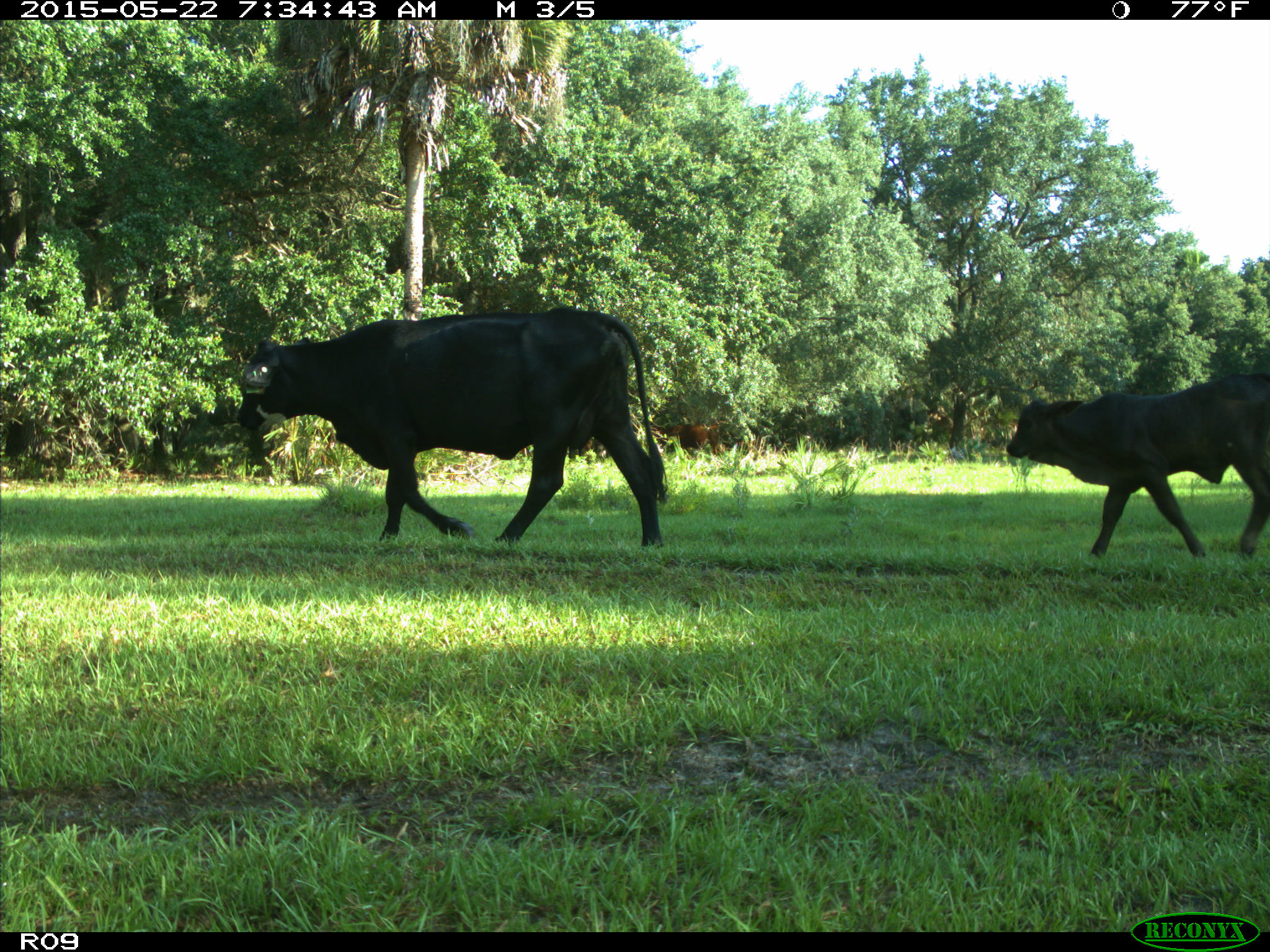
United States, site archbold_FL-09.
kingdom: Animalia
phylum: Chordata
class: Mammalia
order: Artiodactyla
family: Bovidae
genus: Bos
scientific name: Bos taurus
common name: domestic cow